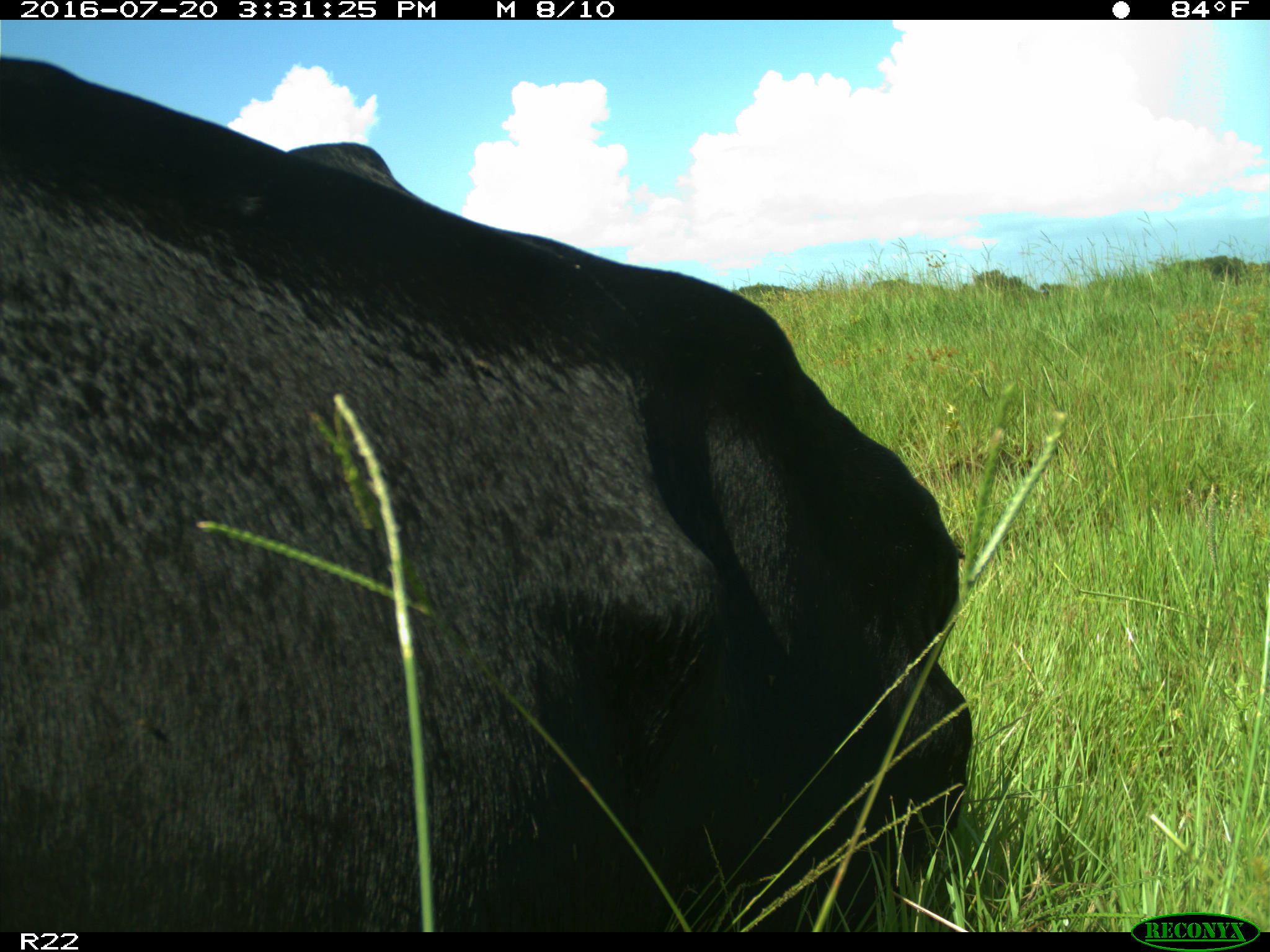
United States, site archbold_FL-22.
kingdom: Animalia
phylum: Chordata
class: Mammalia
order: Artiodactyla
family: Bovidae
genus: Bos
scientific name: Bos taurus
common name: domestic cow